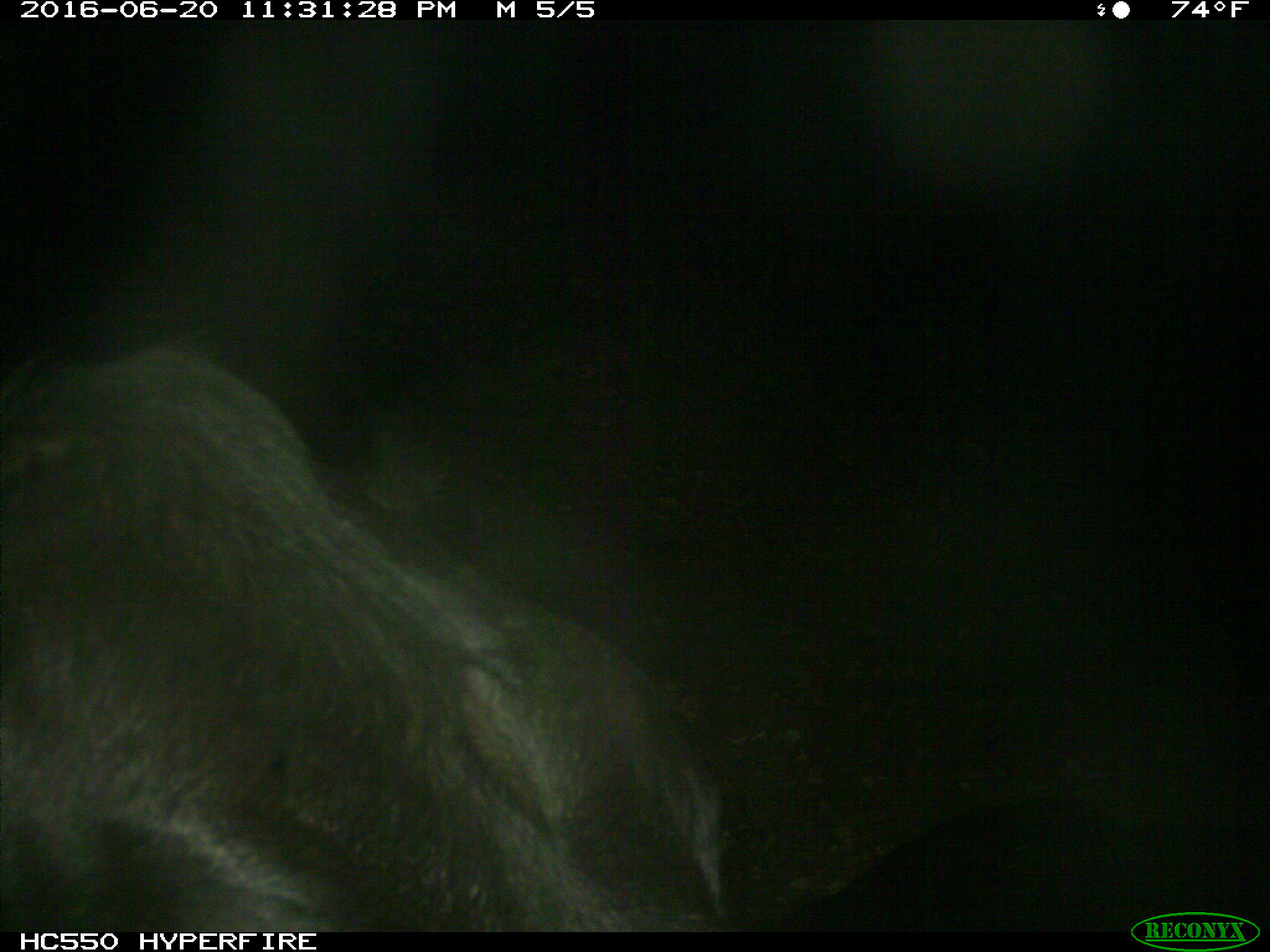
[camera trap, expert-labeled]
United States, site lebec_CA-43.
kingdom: Animalia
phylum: Chordata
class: Mammalia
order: Artiodactyla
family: Bovidae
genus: Bos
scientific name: Bos taurus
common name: domestic cow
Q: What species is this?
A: Bos taurus (domestic cow).